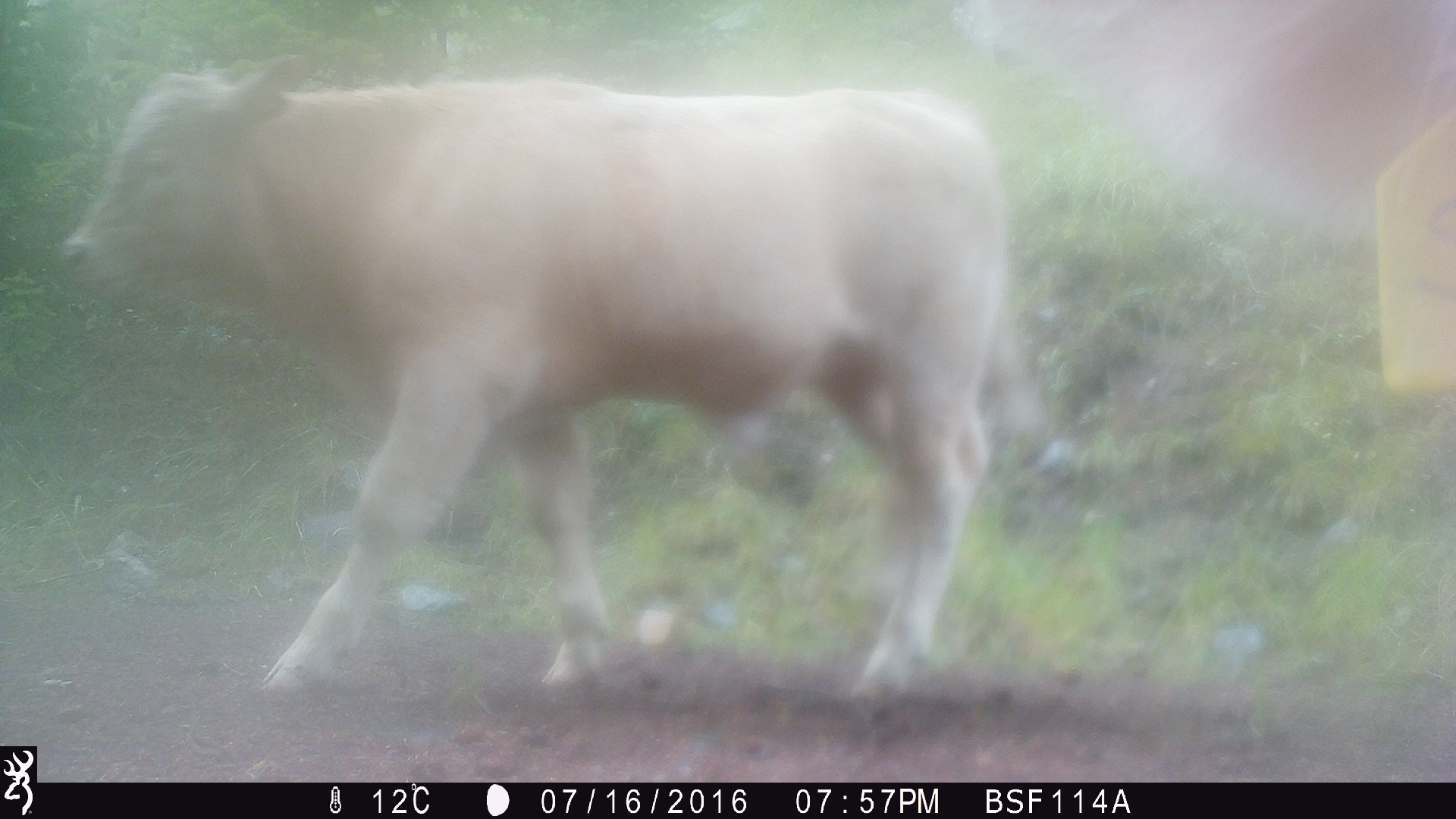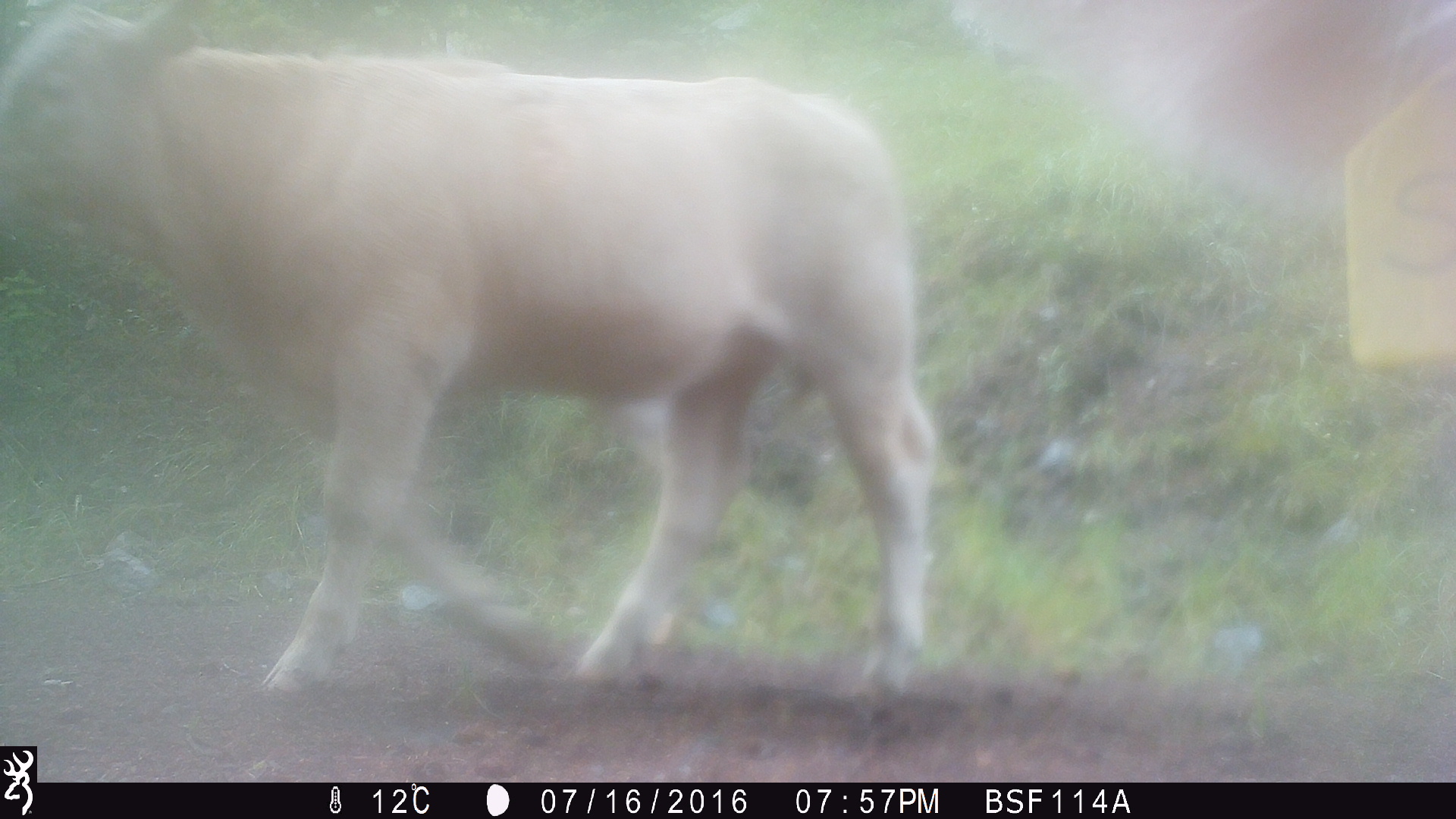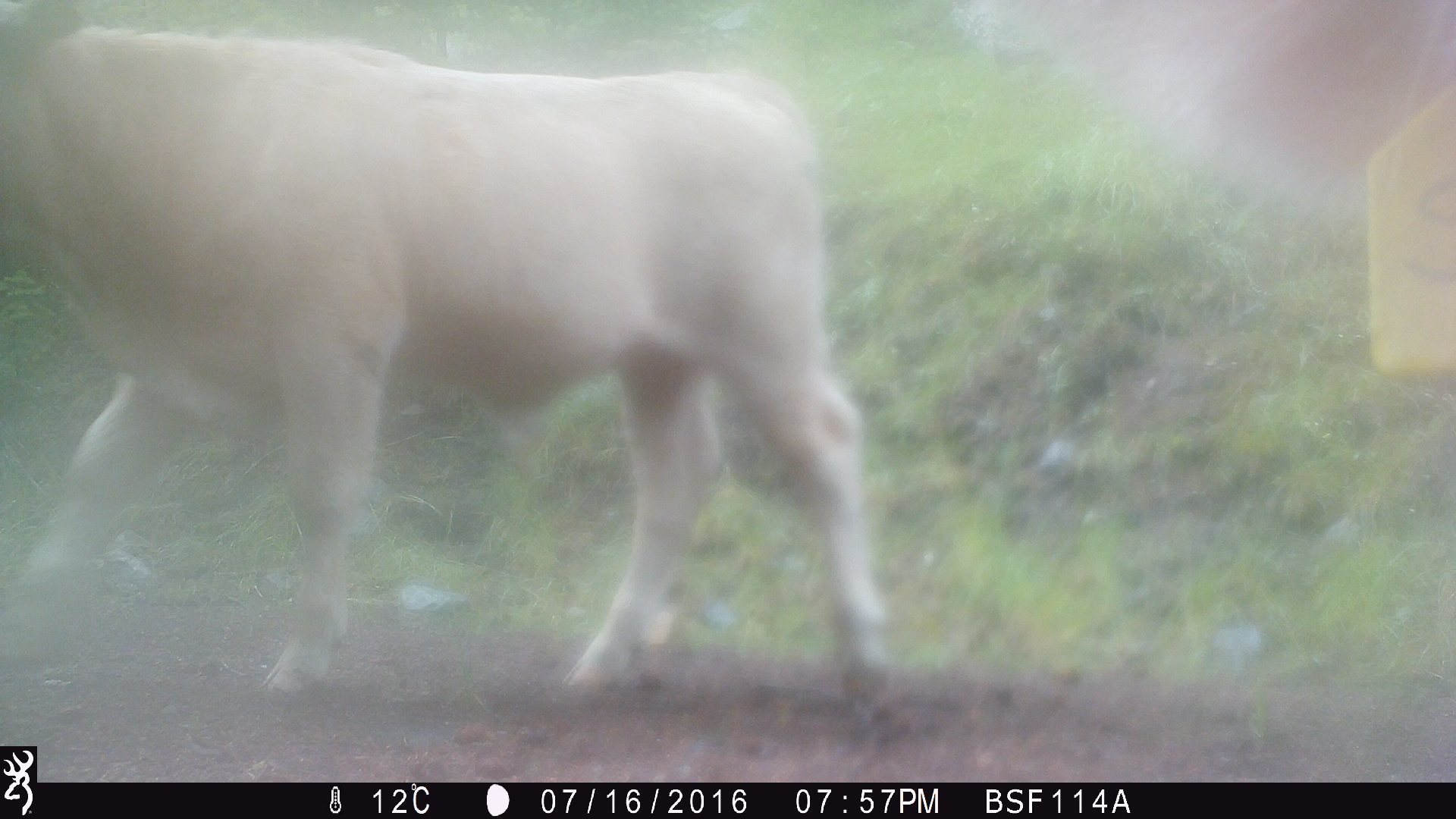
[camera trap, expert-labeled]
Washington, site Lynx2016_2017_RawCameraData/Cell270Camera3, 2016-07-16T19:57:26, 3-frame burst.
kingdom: Animalia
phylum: Chordata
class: Mammalia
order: Artiodactyla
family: Bovidae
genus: Bos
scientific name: Bos taurus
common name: domestic cattle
Domestic cattle (Bos taurus). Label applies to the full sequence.